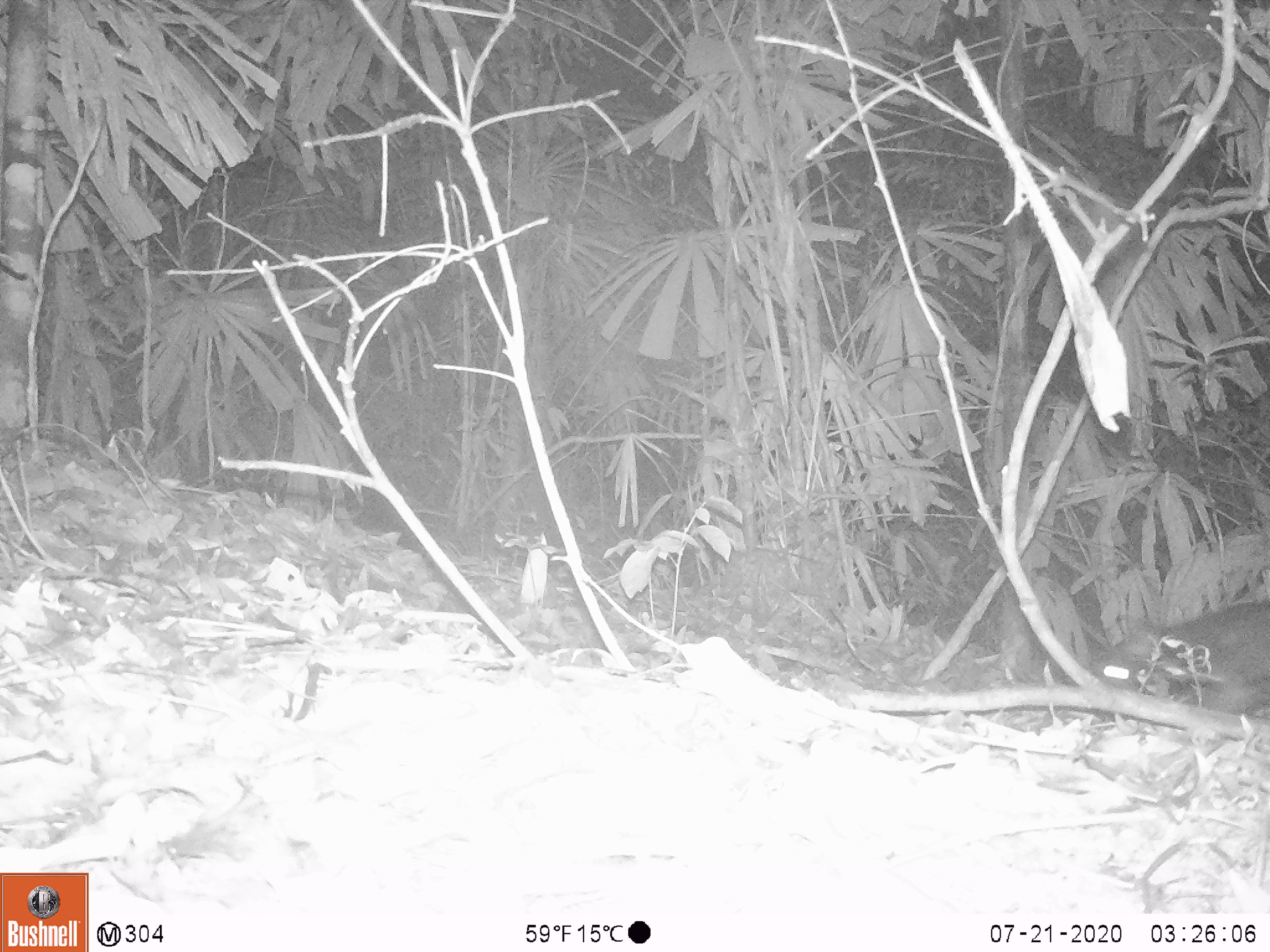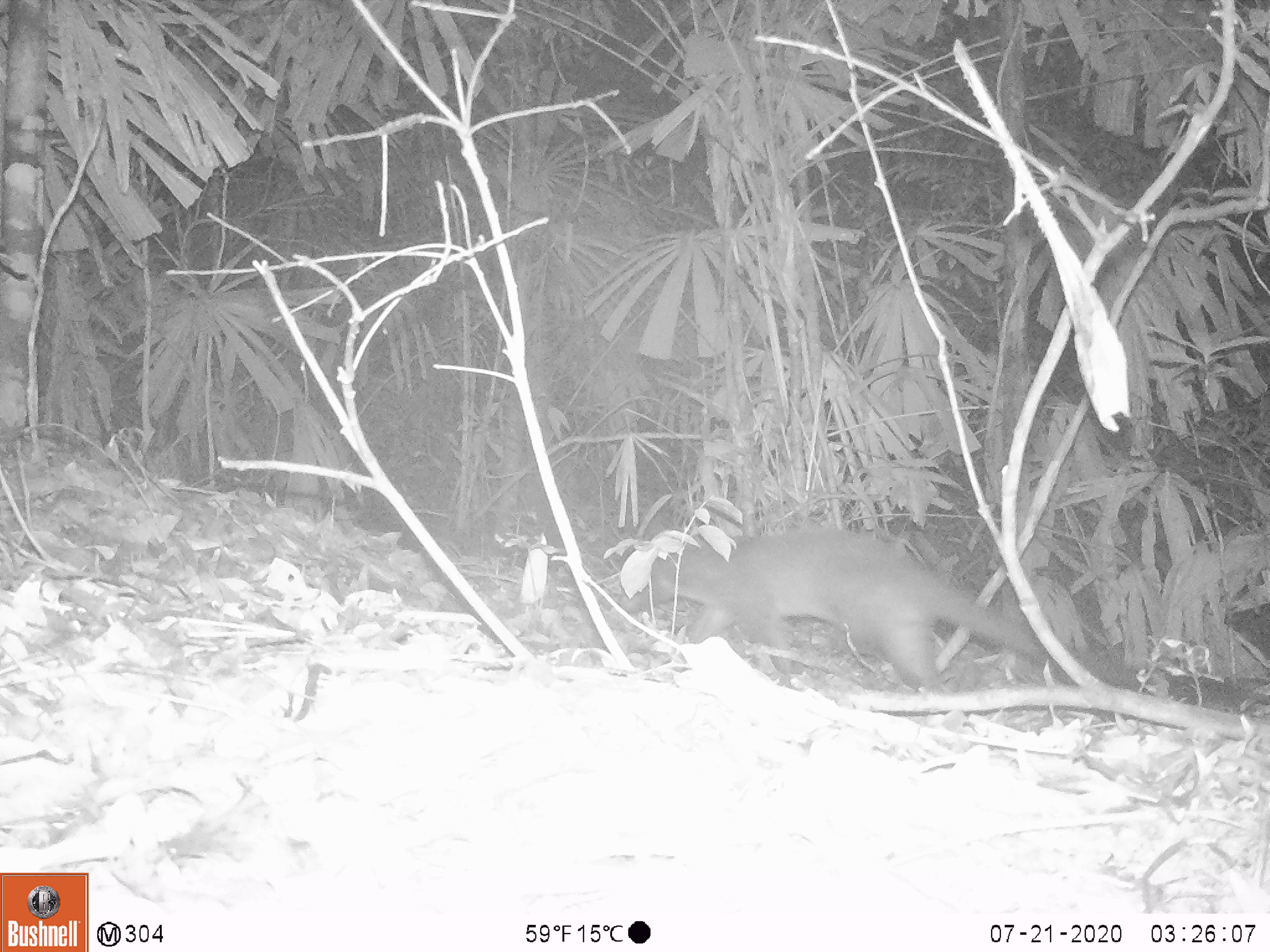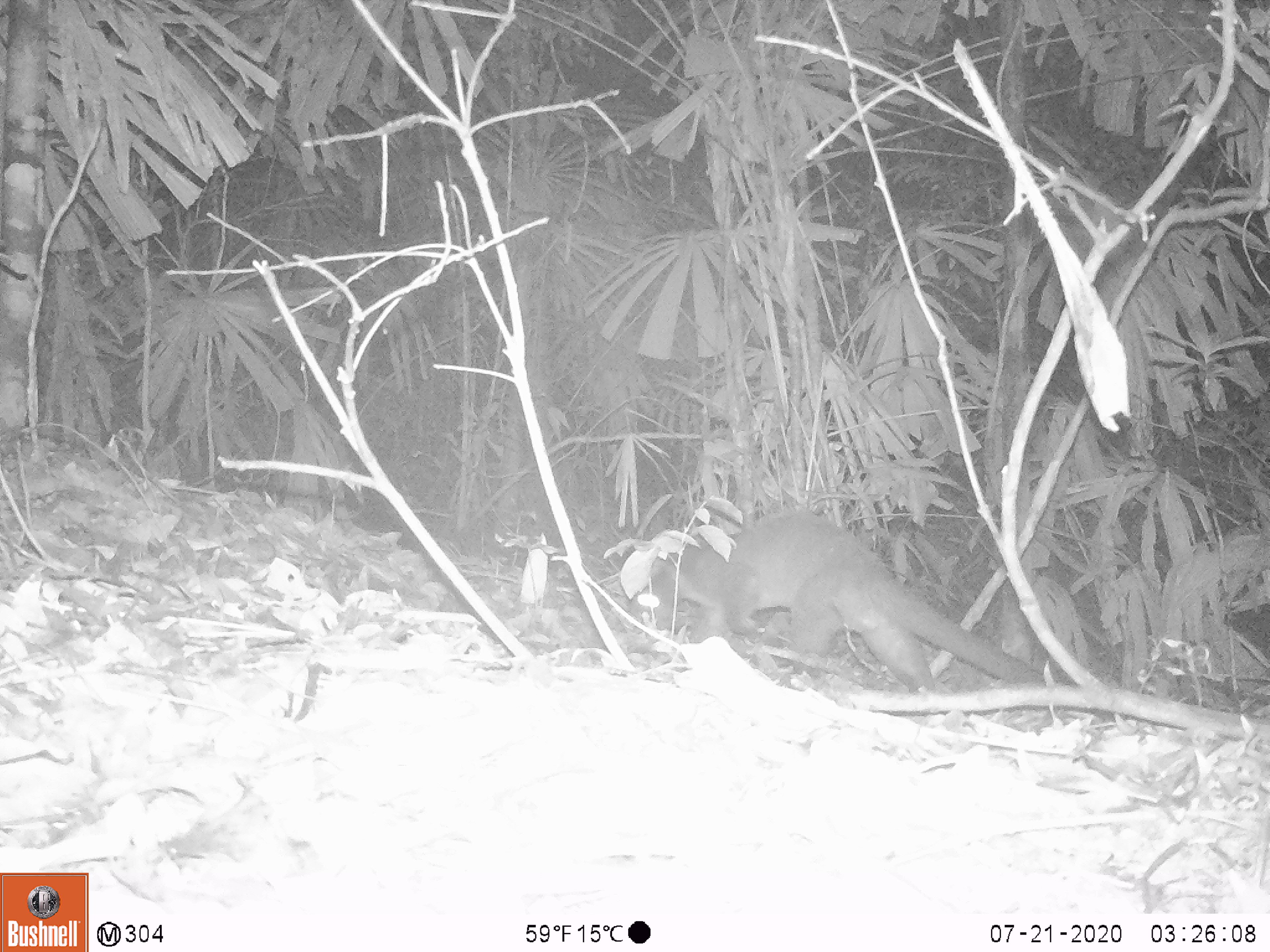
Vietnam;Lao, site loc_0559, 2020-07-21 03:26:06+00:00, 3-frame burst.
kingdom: Animalia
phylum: Chordata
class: Mammalia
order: Carnivora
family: Viverridae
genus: Paguma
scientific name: Paguma larvata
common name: masked palm civet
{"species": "masked palm civet (Paguma larvata)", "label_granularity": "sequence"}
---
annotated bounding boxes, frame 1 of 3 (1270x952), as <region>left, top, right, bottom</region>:
masked palm civet: <region>1061, 597, 1270, 714</region>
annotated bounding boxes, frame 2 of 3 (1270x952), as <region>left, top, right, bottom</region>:
masked palm civet: <region>619, 528, 1045, 689</region>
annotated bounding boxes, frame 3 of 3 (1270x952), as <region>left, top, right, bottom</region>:
masked palm civet: <region>623, 507, 1046, 693</region>